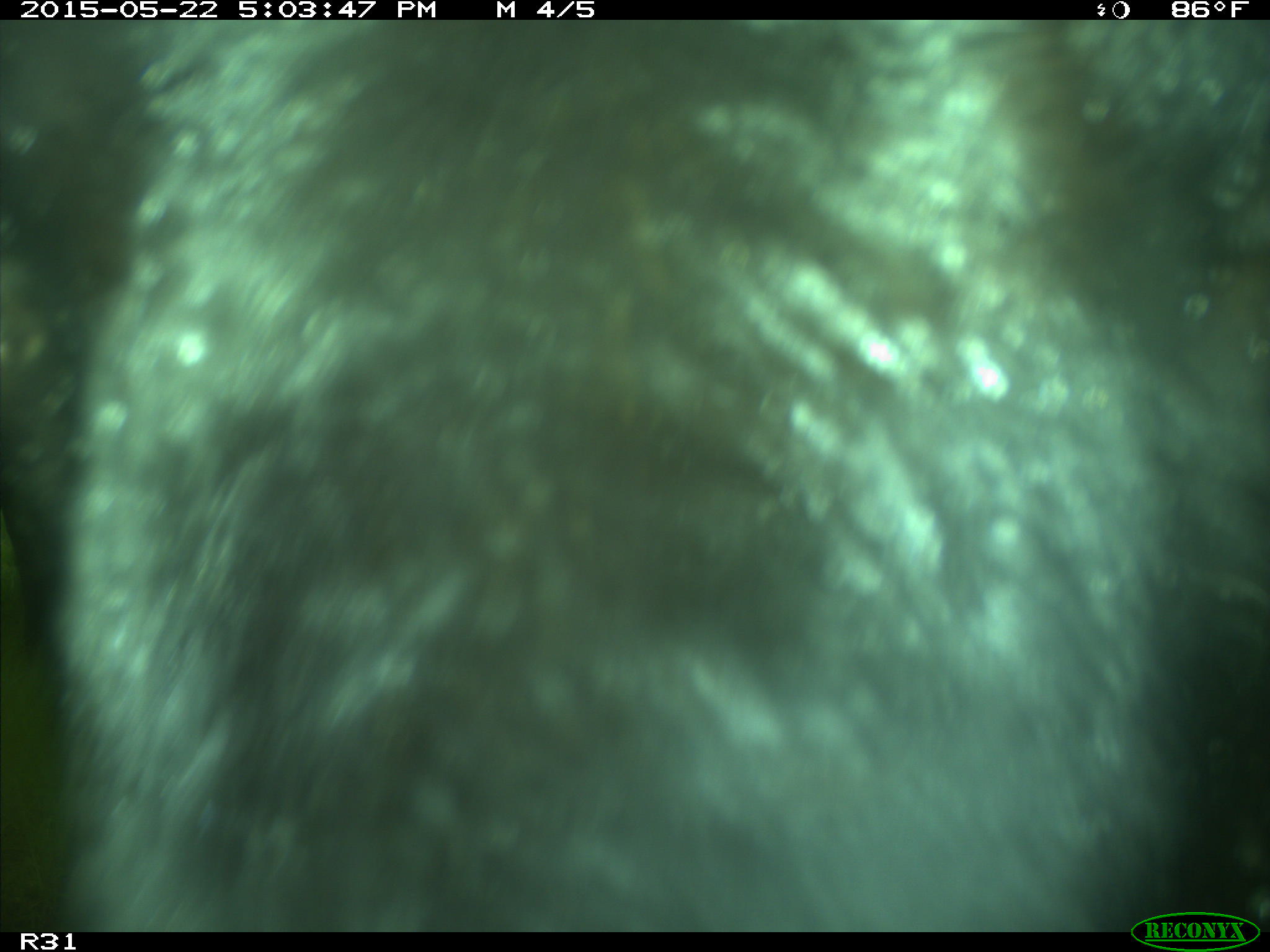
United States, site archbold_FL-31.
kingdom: Animalia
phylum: Chordata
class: Mammalia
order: Artiodactyla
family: Bovidae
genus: Bos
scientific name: Bos taurus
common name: domestic cow